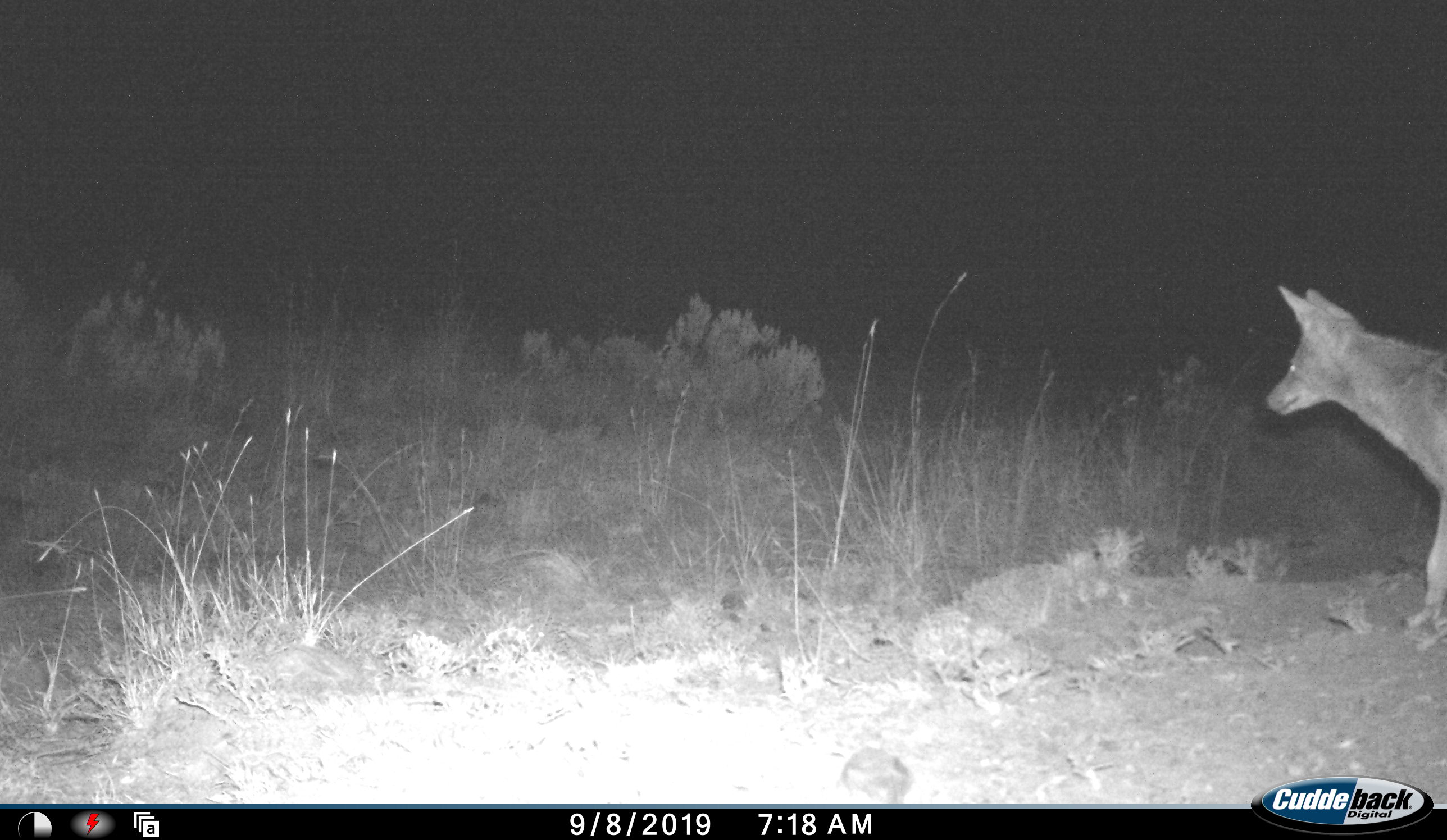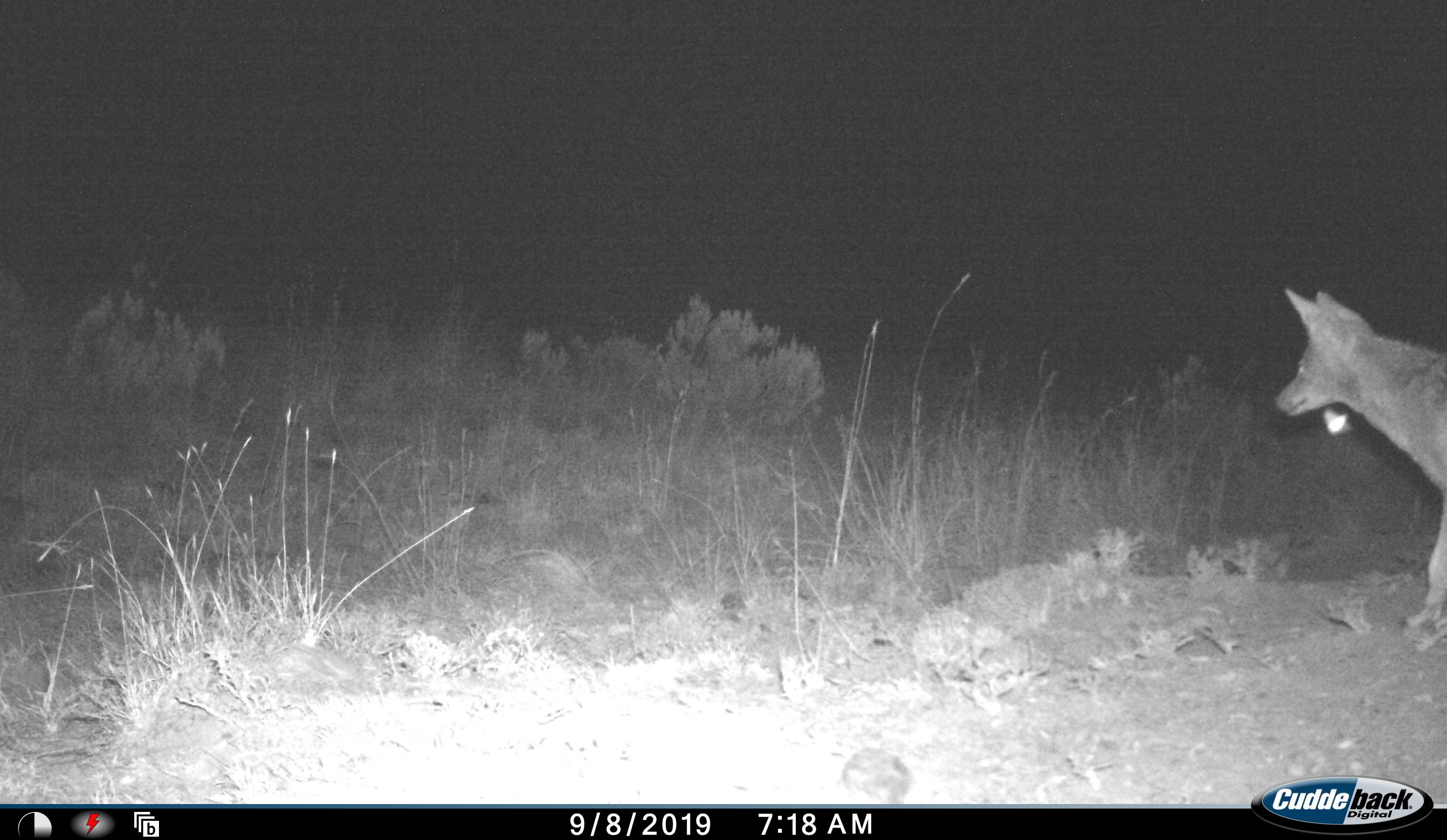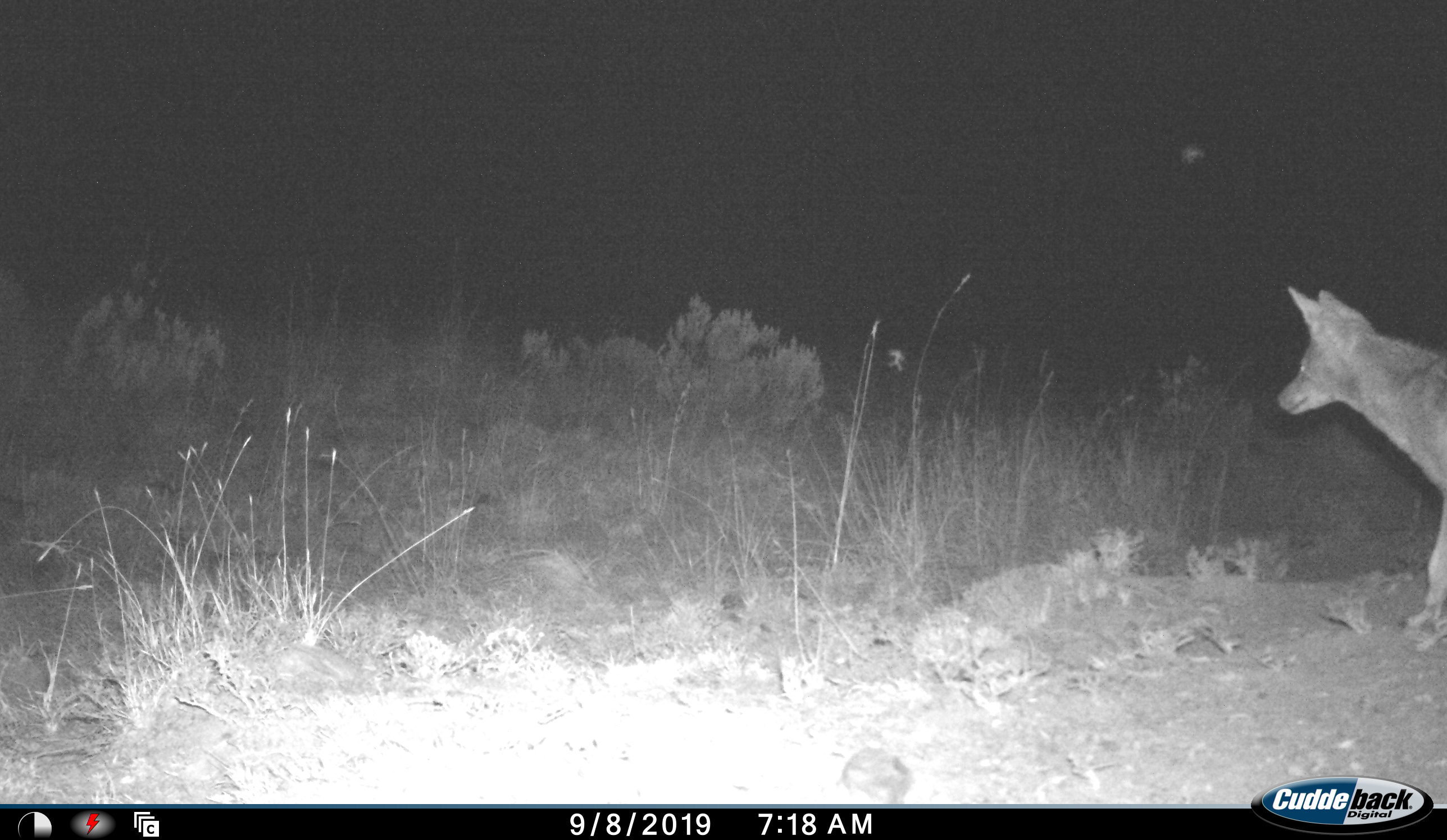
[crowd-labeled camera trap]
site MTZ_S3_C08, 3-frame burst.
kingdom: Animalia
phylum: Chordata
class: Mammalia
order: Carnivora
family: Canidae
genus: Lupulella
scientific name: Lupulella mesomelas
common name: black-backed jackal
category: jackalblackbacked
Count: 1.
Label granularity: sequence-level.